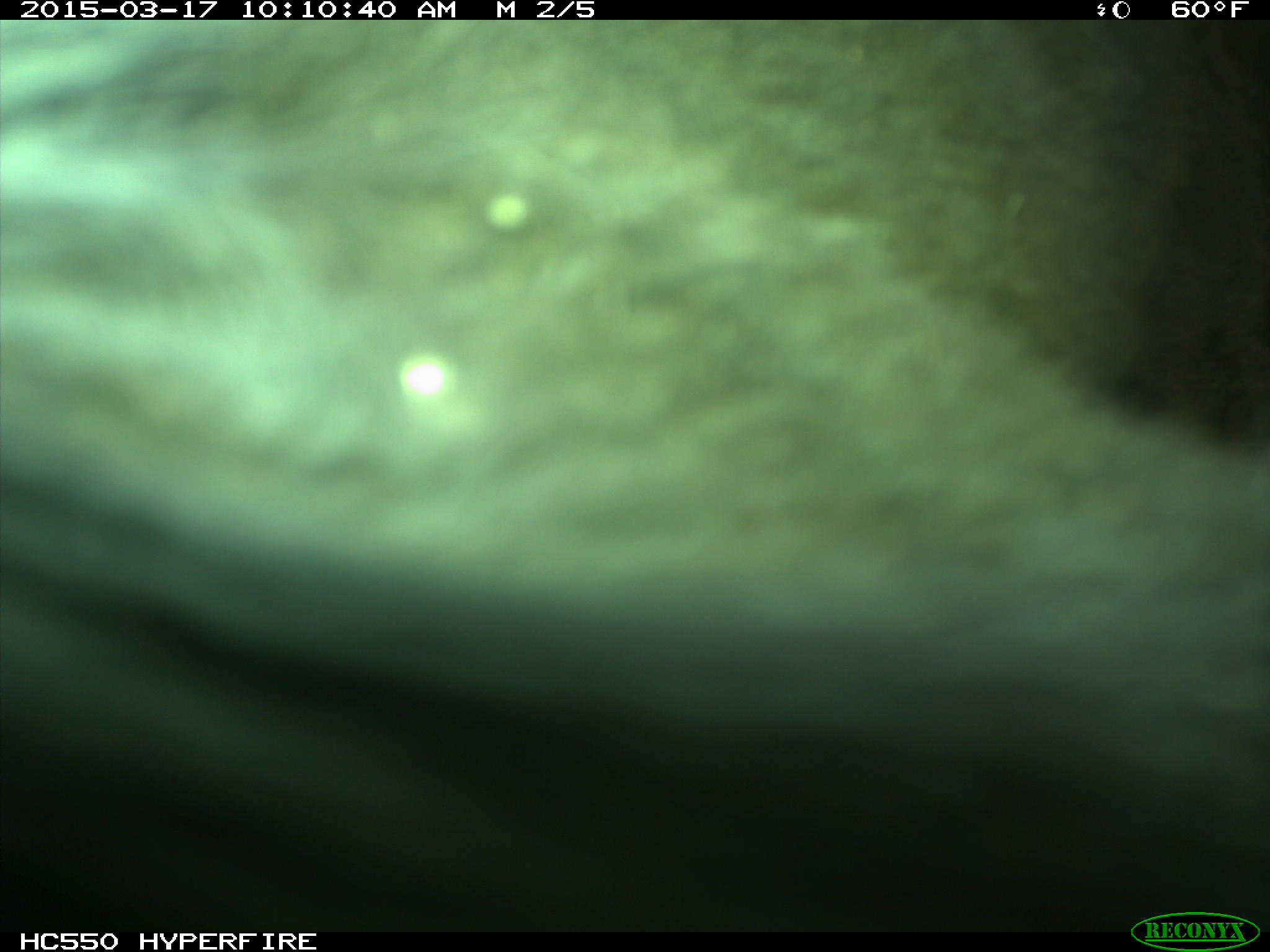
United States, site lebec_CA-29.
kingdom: Animalia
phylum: Chordata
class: Mammalia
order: Artiodactyla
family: Bovidae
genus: Bos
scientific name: Bos taurus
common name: domestic cow